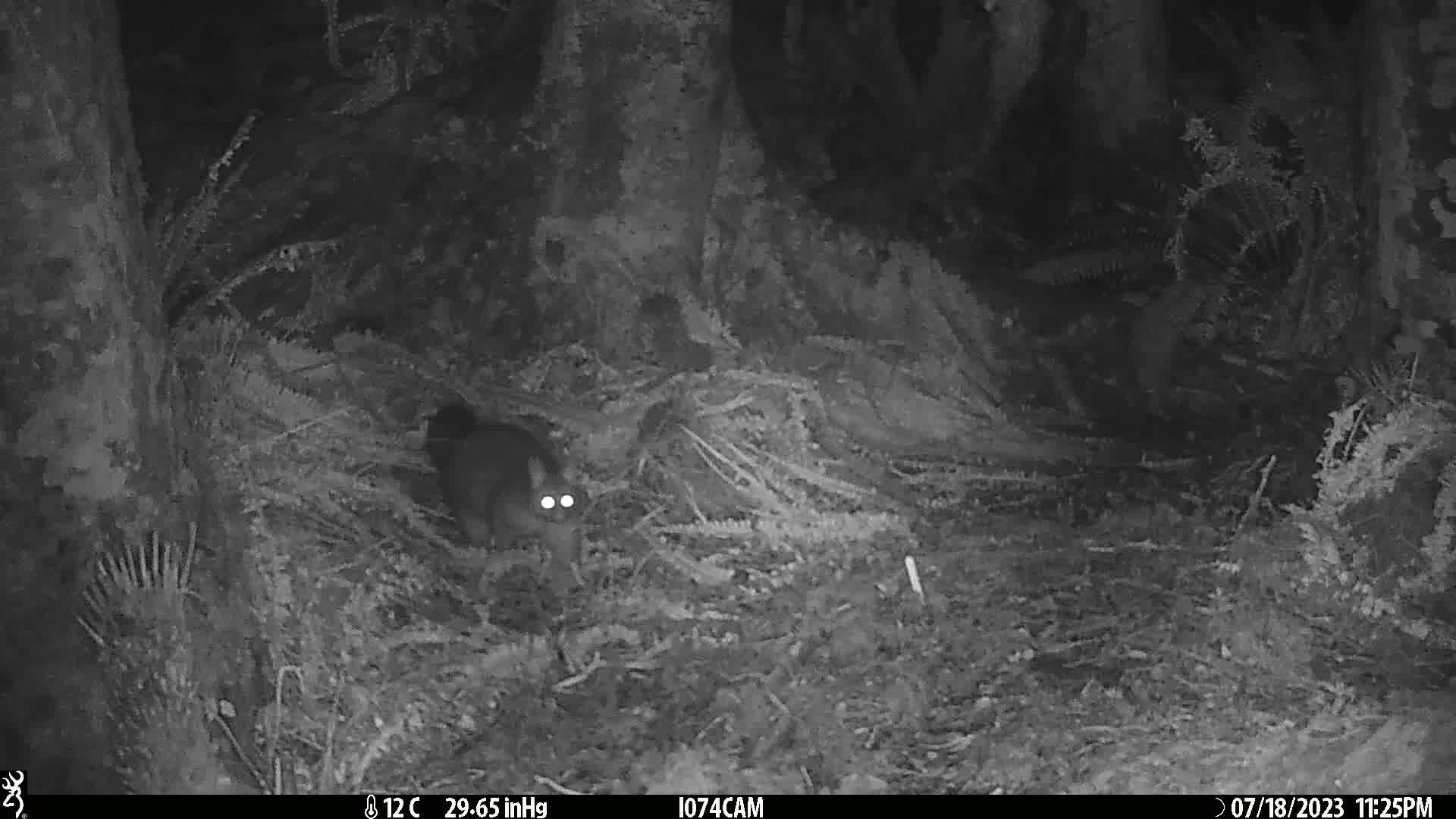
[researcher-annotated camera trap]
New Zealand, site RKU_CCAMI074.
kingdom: Animalia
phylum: Chordata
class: Mammalia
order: Diprotodontia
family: Phalangeridae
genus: Trichosurus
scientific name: Trichosurus vulpecula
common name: common brushtail possum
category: possum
Possum (common brushtail possum) (Trichosurus vulpecula).